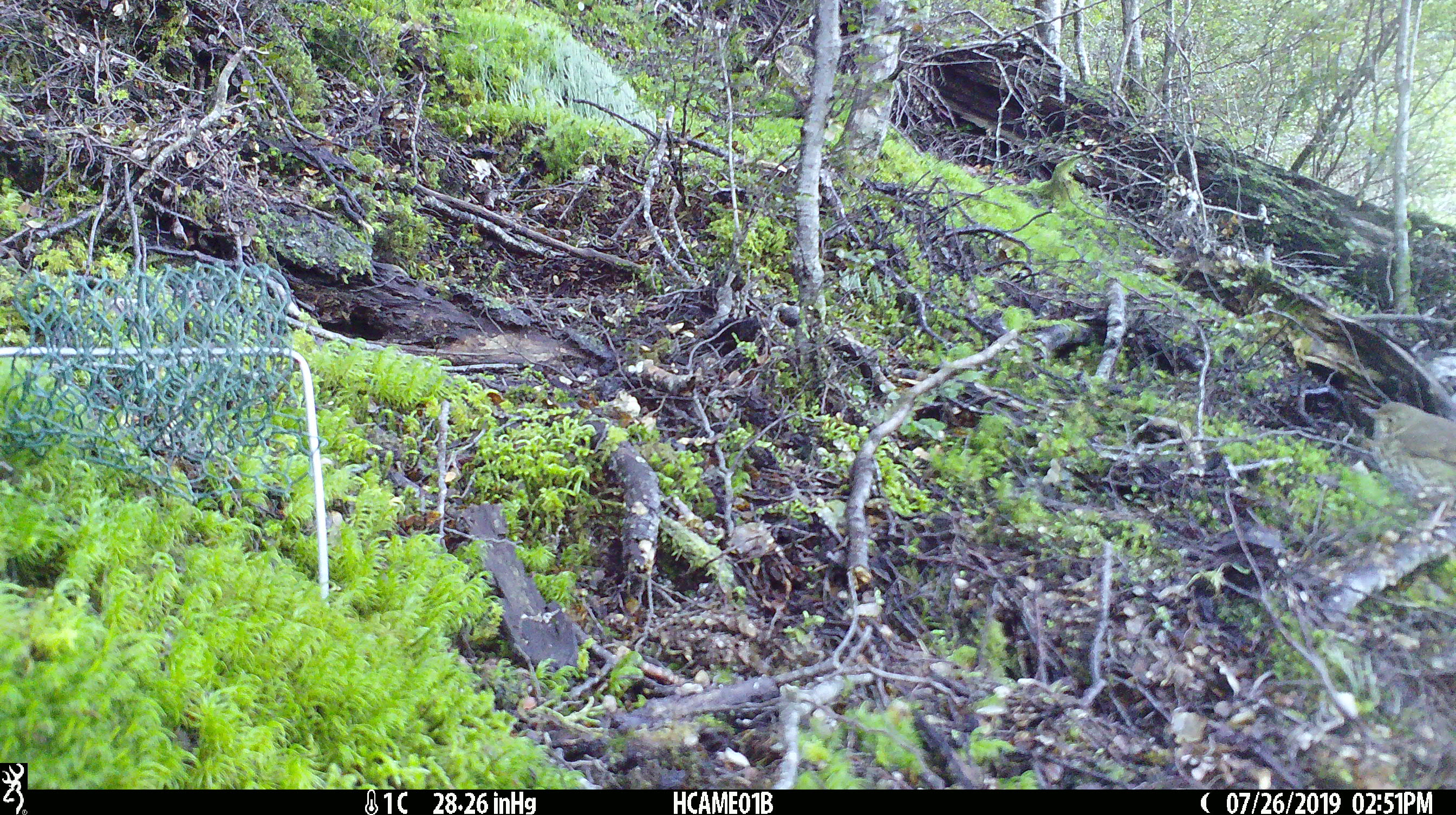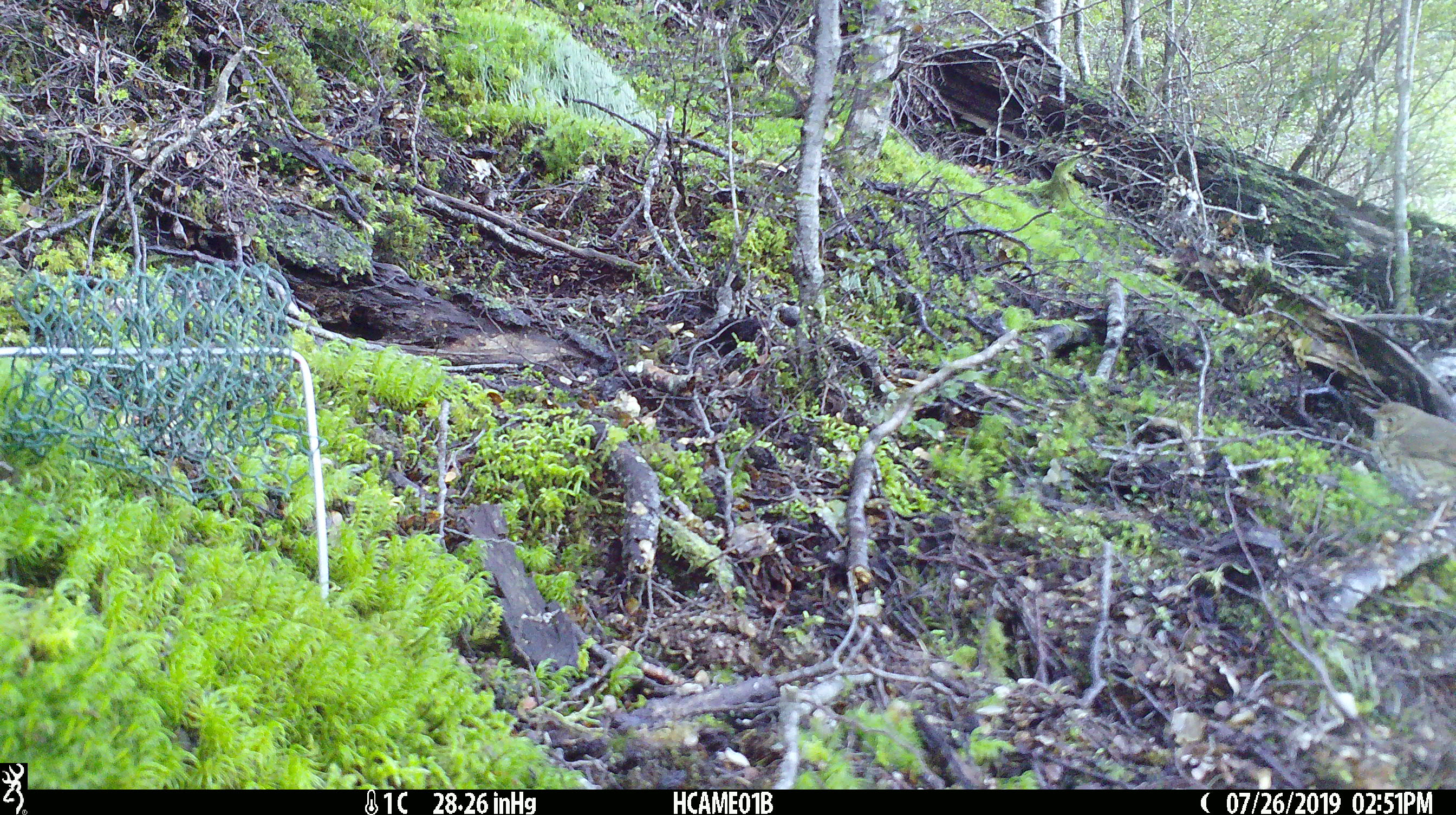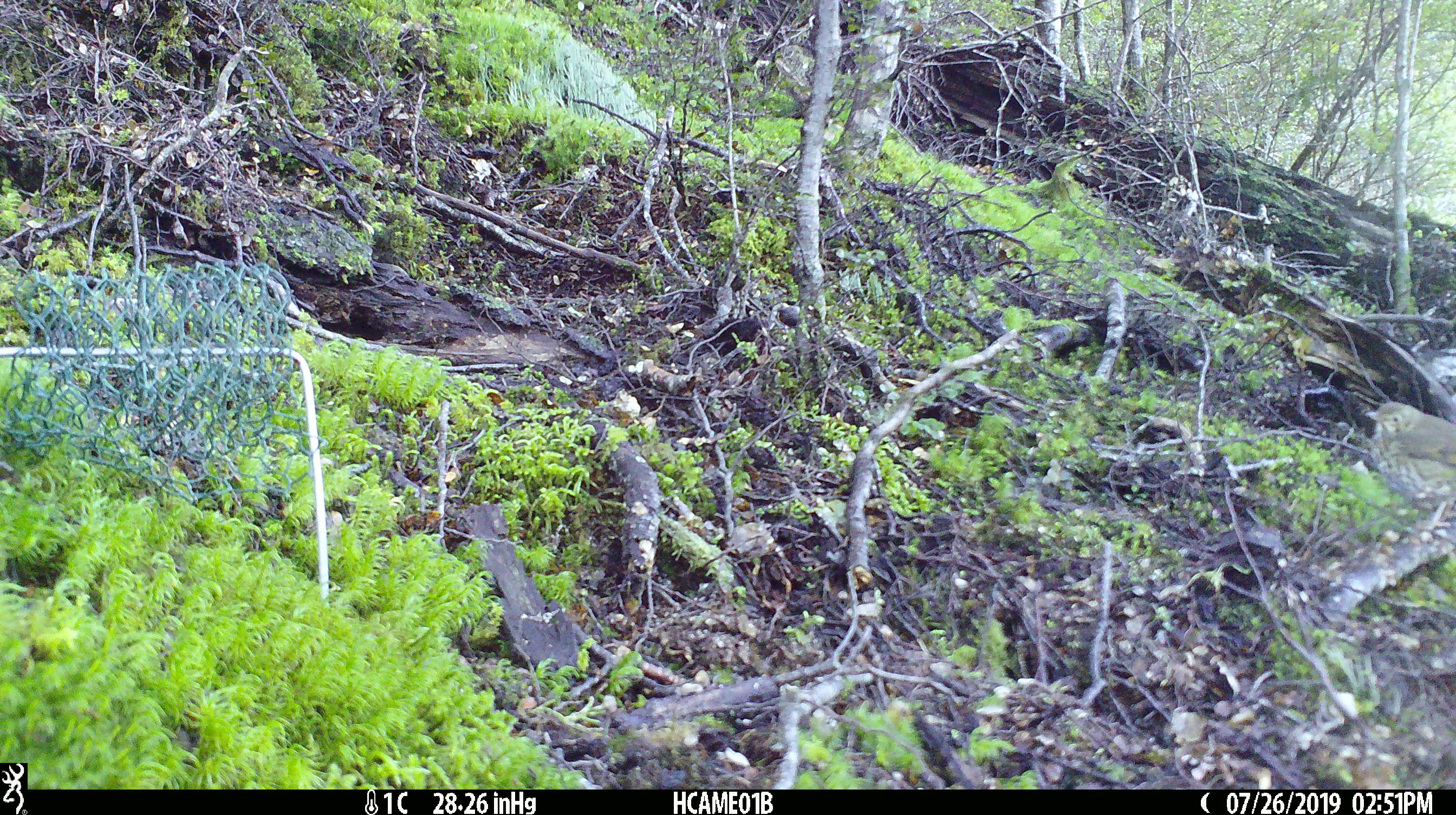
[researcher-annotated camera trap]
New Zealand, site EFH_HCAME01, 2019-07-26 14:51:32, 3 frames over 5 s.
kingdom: Animalia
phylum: Chordata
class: Aves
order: Passeriformes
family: Turdidae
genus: Turdus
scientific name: Turdus philomelos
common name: song thrush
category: thrush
Thrush (song thrush) (Turdus philomelos).